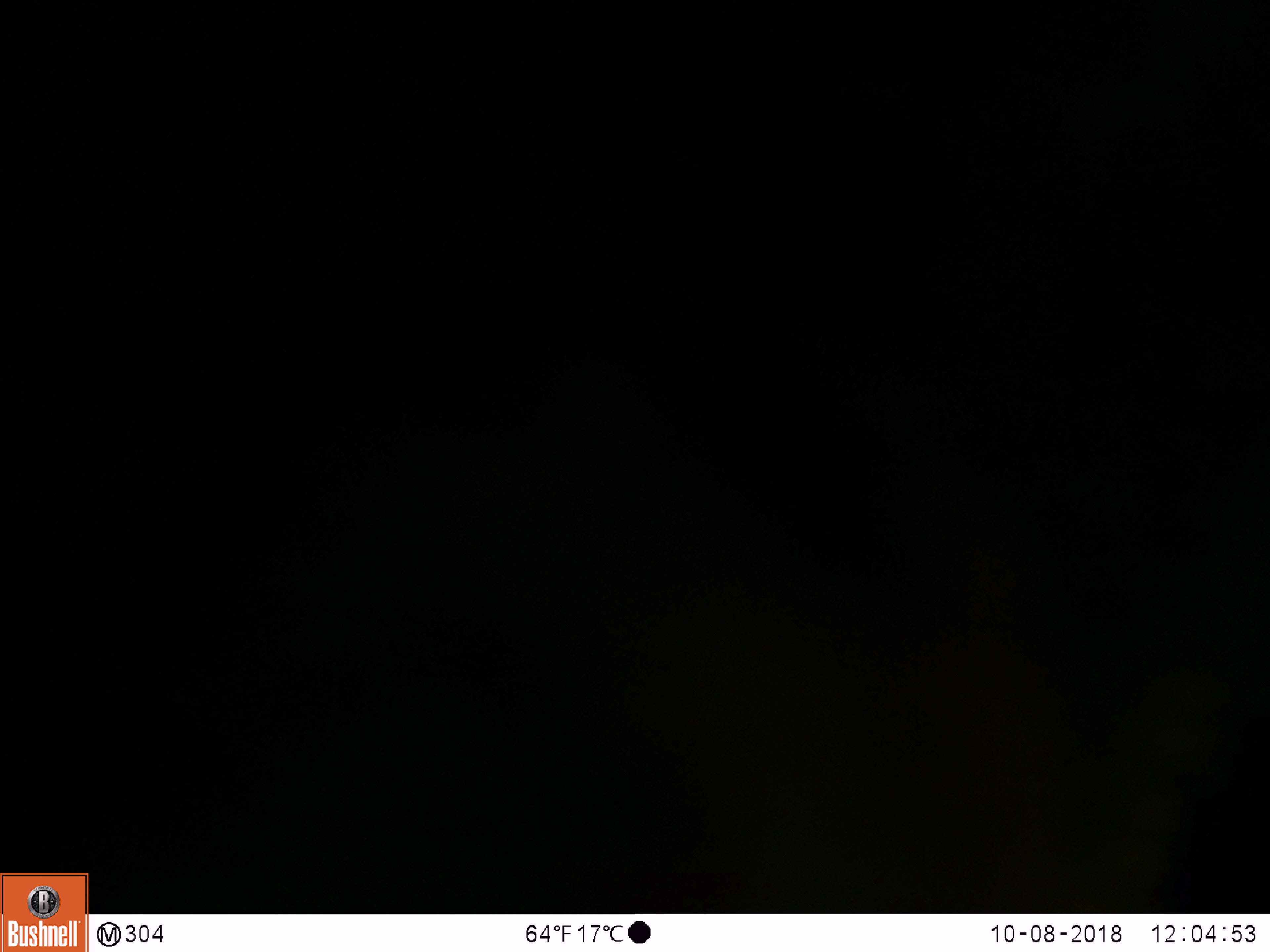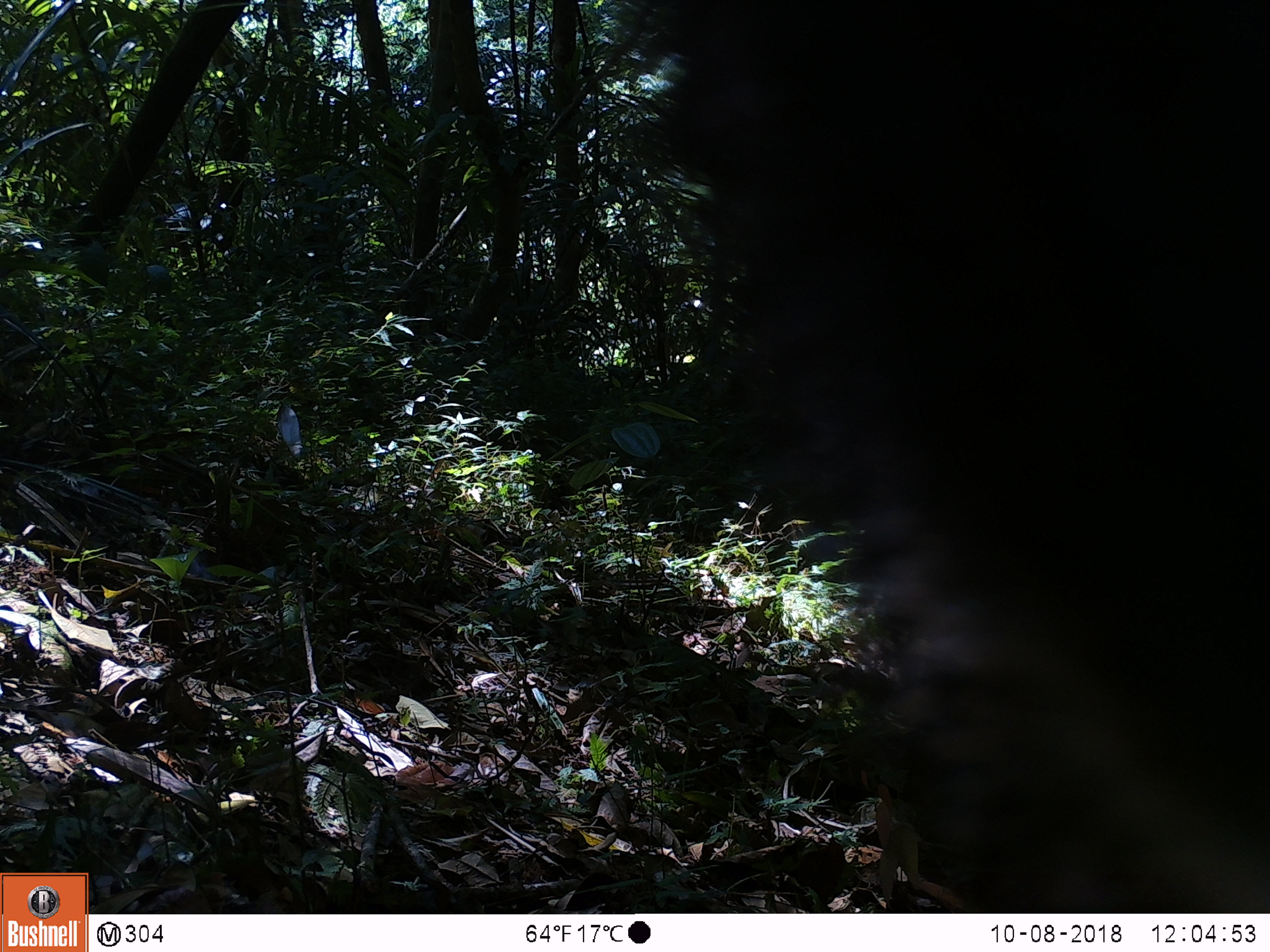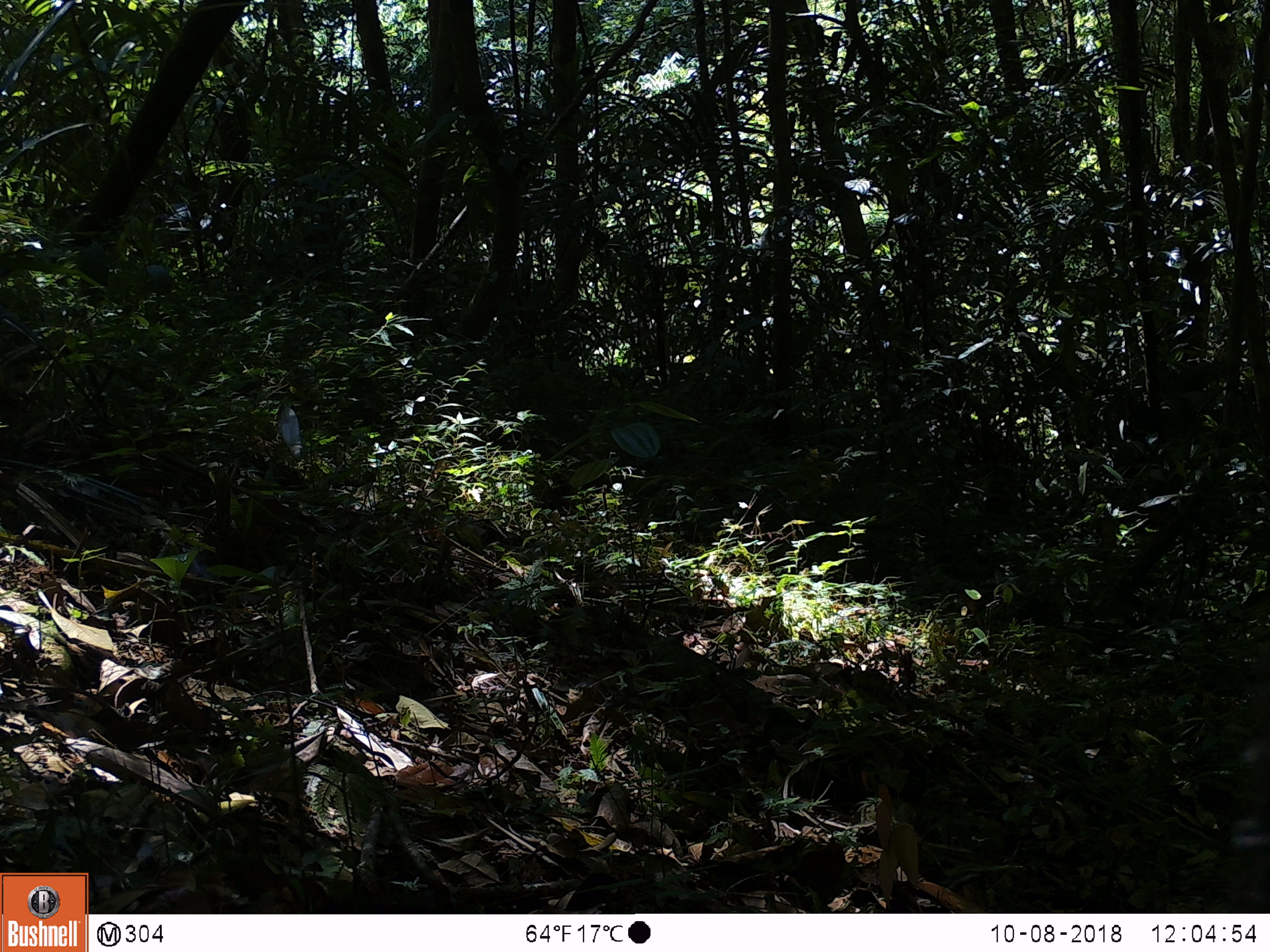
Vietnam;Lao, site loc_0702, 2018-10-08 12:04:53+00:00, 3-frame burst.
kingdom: Animalia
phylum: Chordata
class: Mammalia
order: Artiodactyla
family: Bovidae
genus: Capricornis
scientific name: Capricornis sumatraensis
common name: chinese serow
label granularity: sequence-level